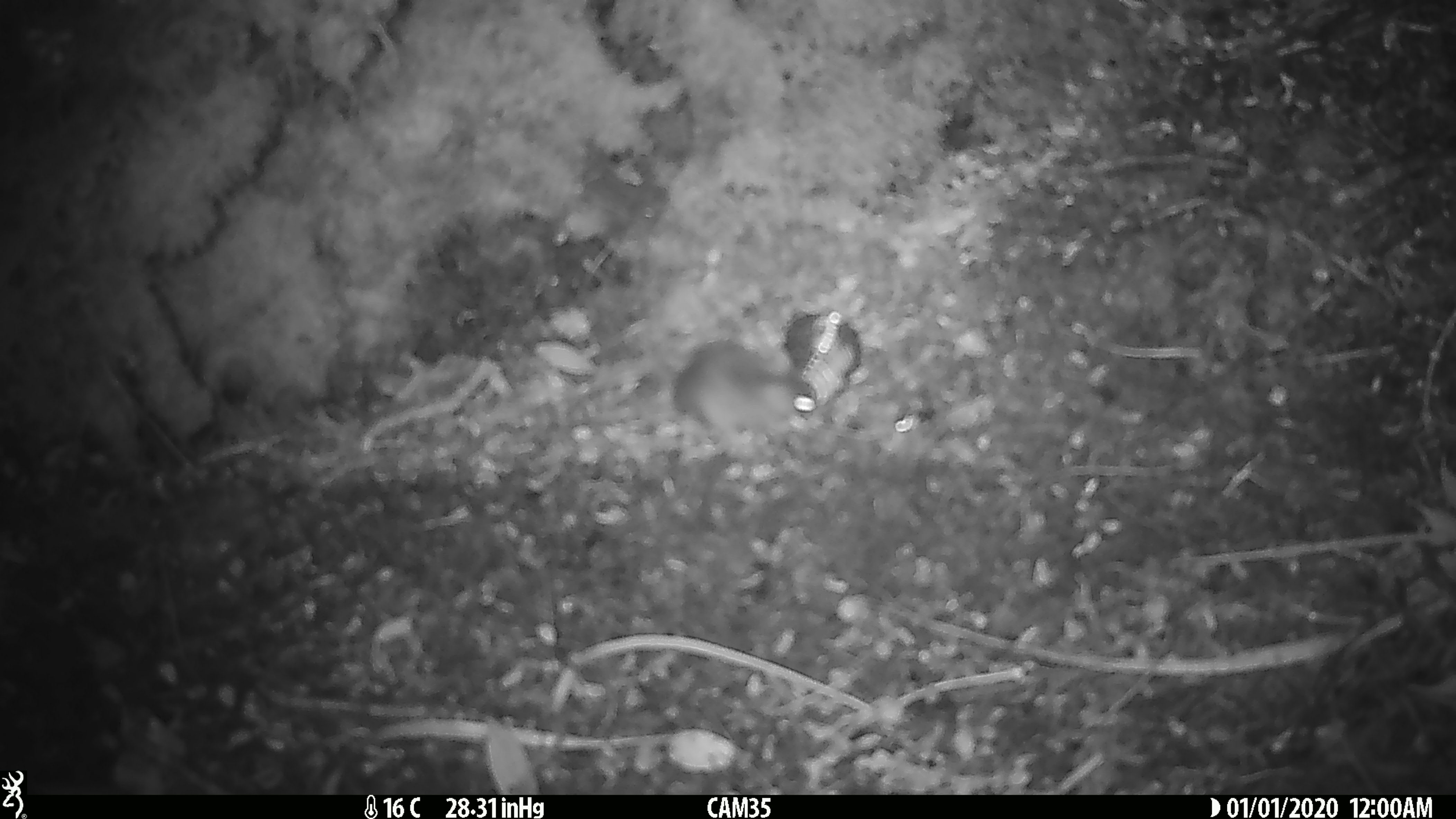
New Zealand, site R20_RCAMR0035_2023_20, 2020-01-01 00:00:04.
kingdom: Animalia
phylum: Chordata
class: Mammalia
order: Rodentia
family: Muridae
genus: Mus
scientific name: Mus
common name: mouse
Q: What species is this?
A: Mouse (Mus).